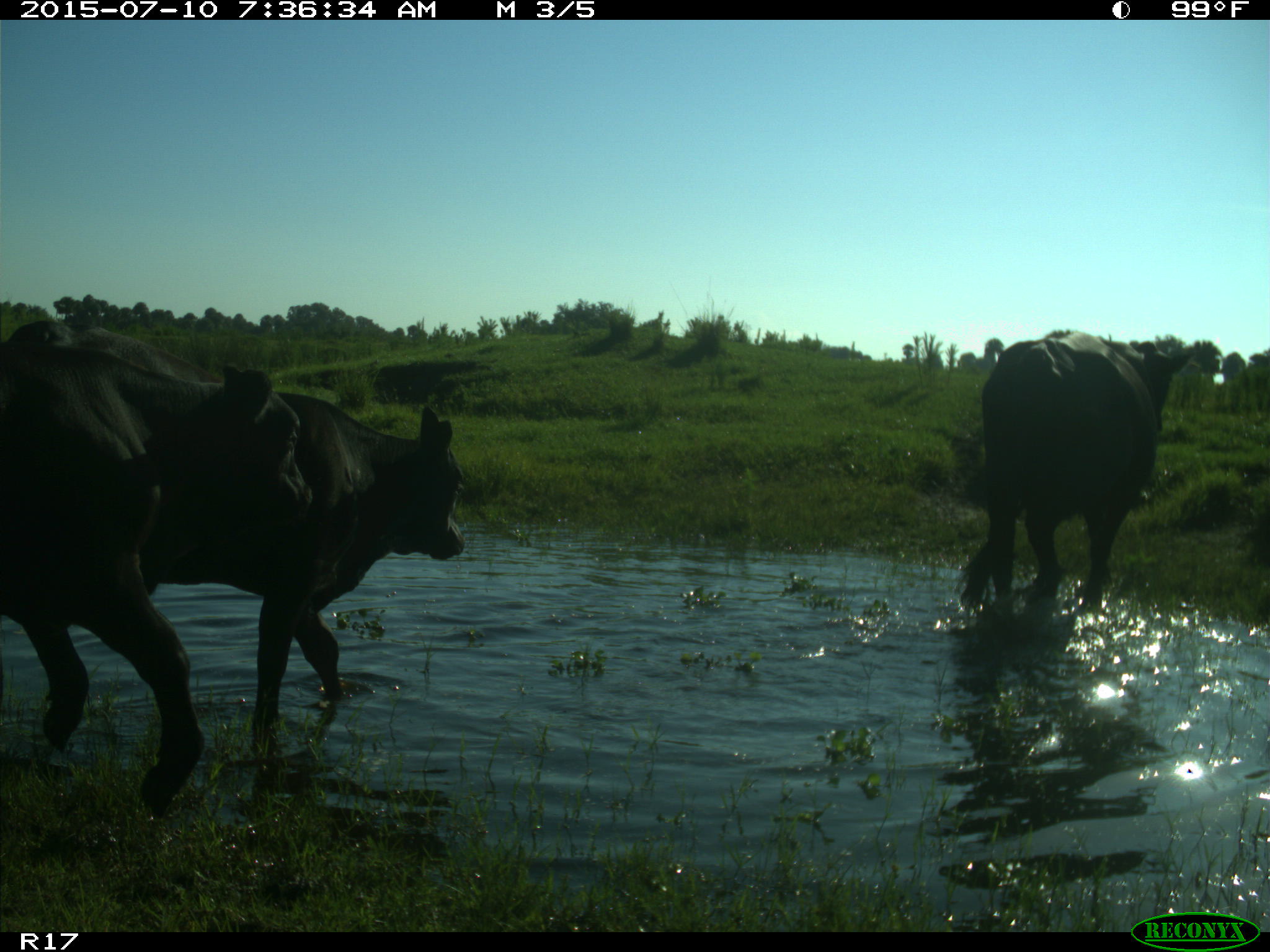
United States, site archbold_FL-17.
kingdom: Animalia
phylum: Chordata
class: Mammalia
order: Artiodactyla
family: Bovidae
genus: Bos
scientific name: Bos taurus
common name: domestic cow